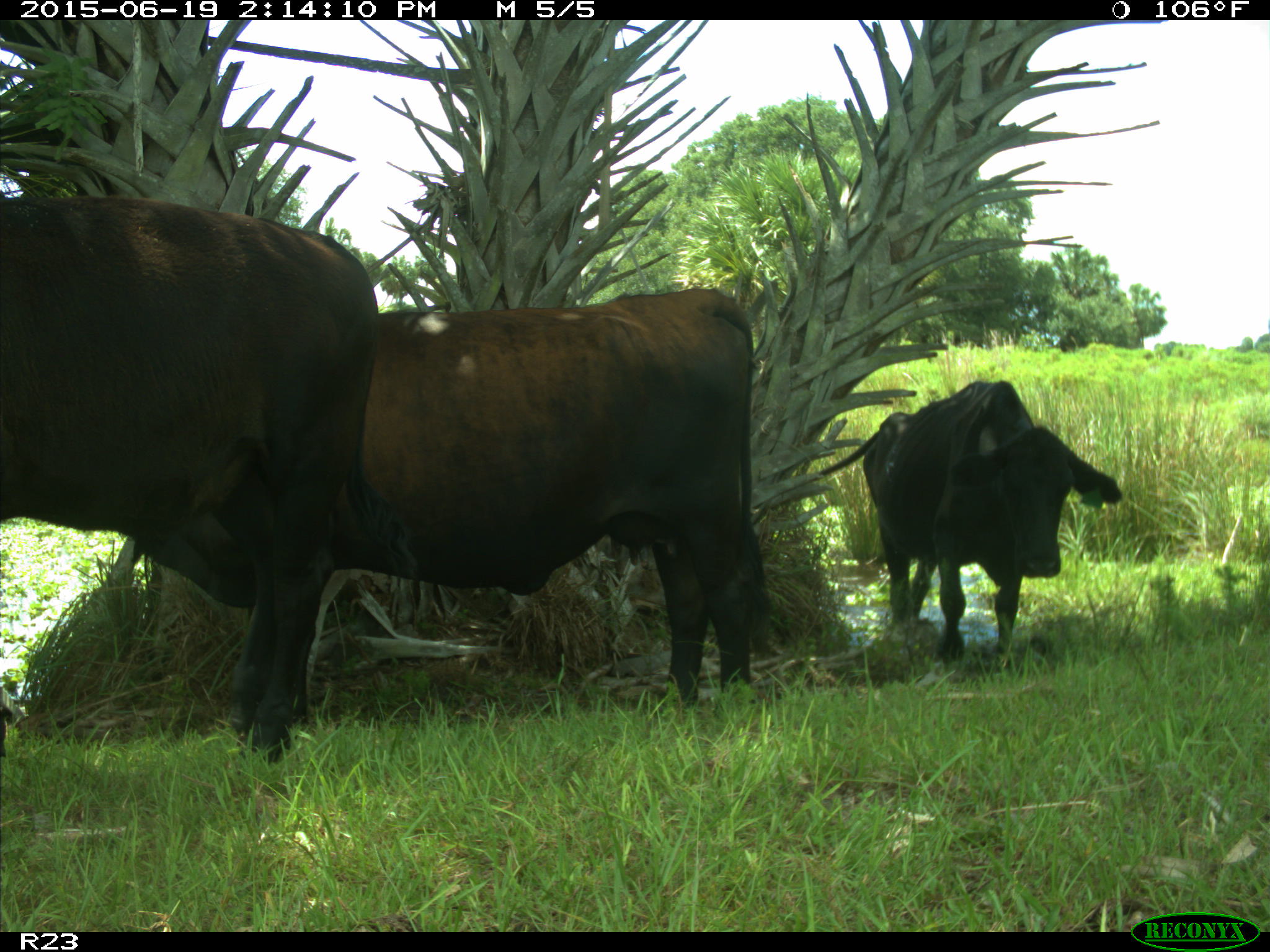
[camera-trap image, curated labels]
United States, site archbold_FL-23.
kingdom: Animalia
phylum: Chordata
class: Mammalia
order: Artiodactyla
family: Bovidae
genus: Bos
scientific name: Bos taurus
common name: domestic cow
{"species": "Bos taurus (domestic cow)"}